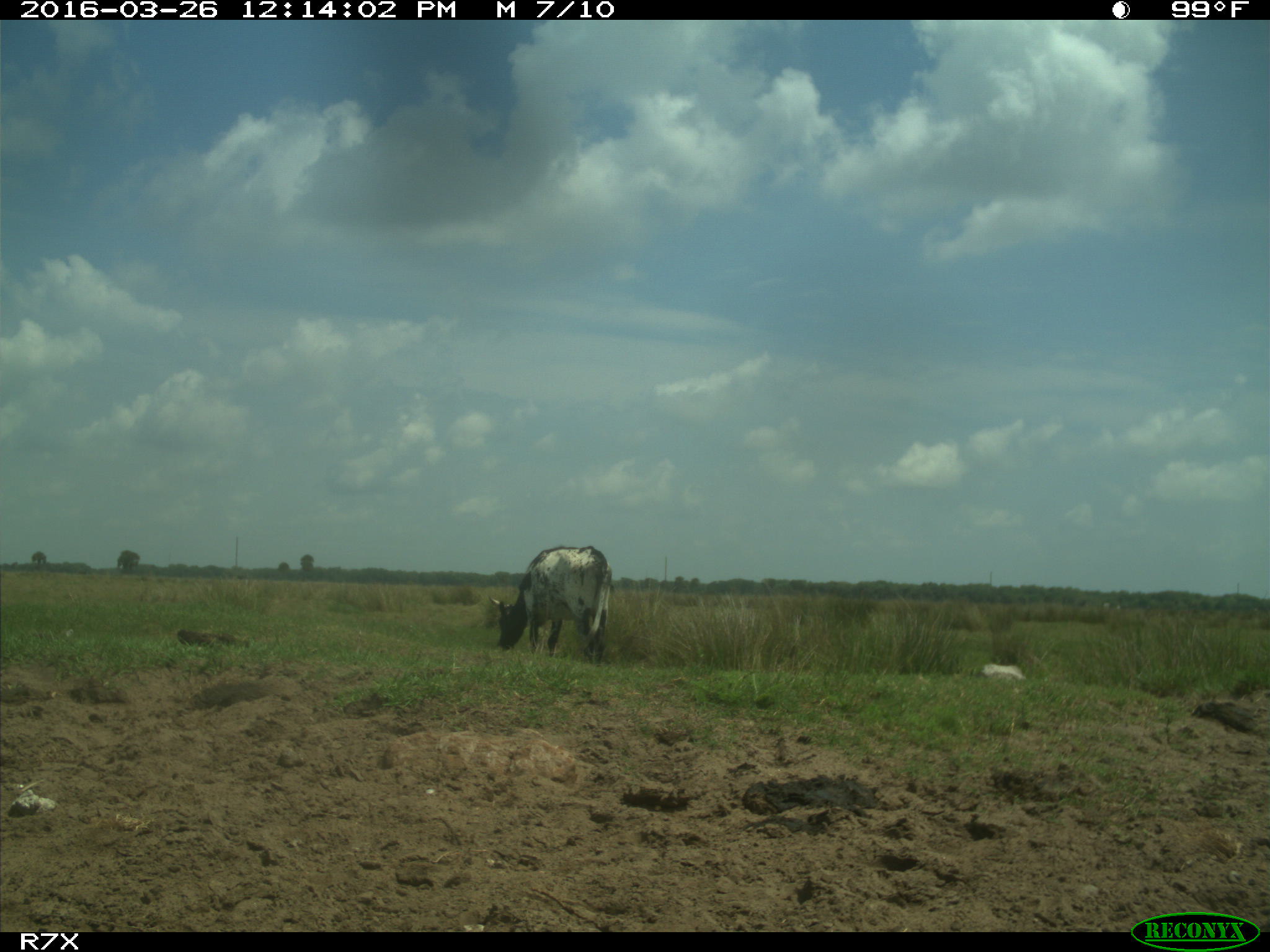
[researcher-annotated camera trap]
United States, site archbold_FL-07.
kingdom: Animalia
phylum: Chordata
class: Mammalia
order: Artiodactyla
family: Bovidae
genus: Bos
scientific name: Bos taurus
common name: domestic cow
Bos taurus (domestic cow).